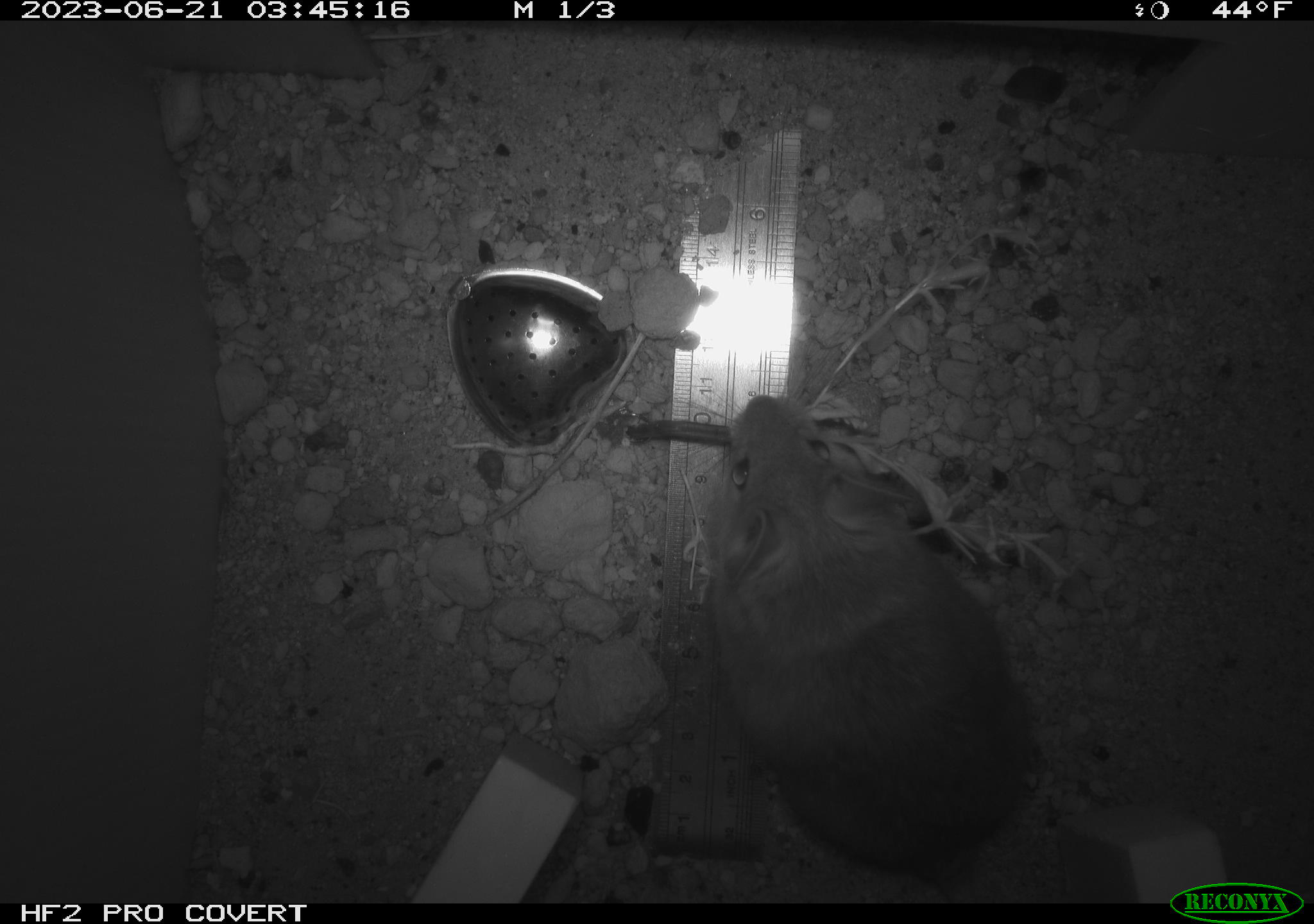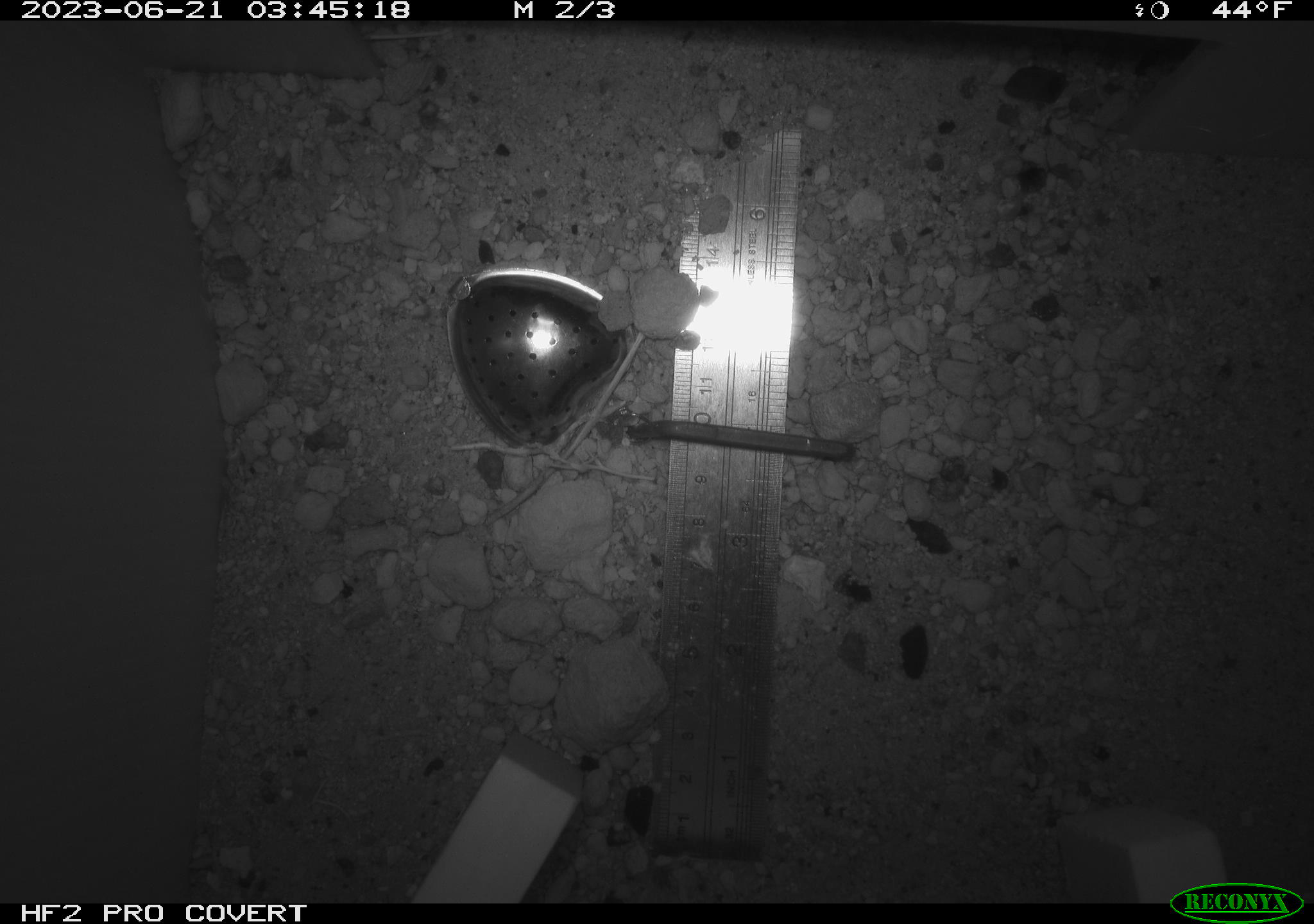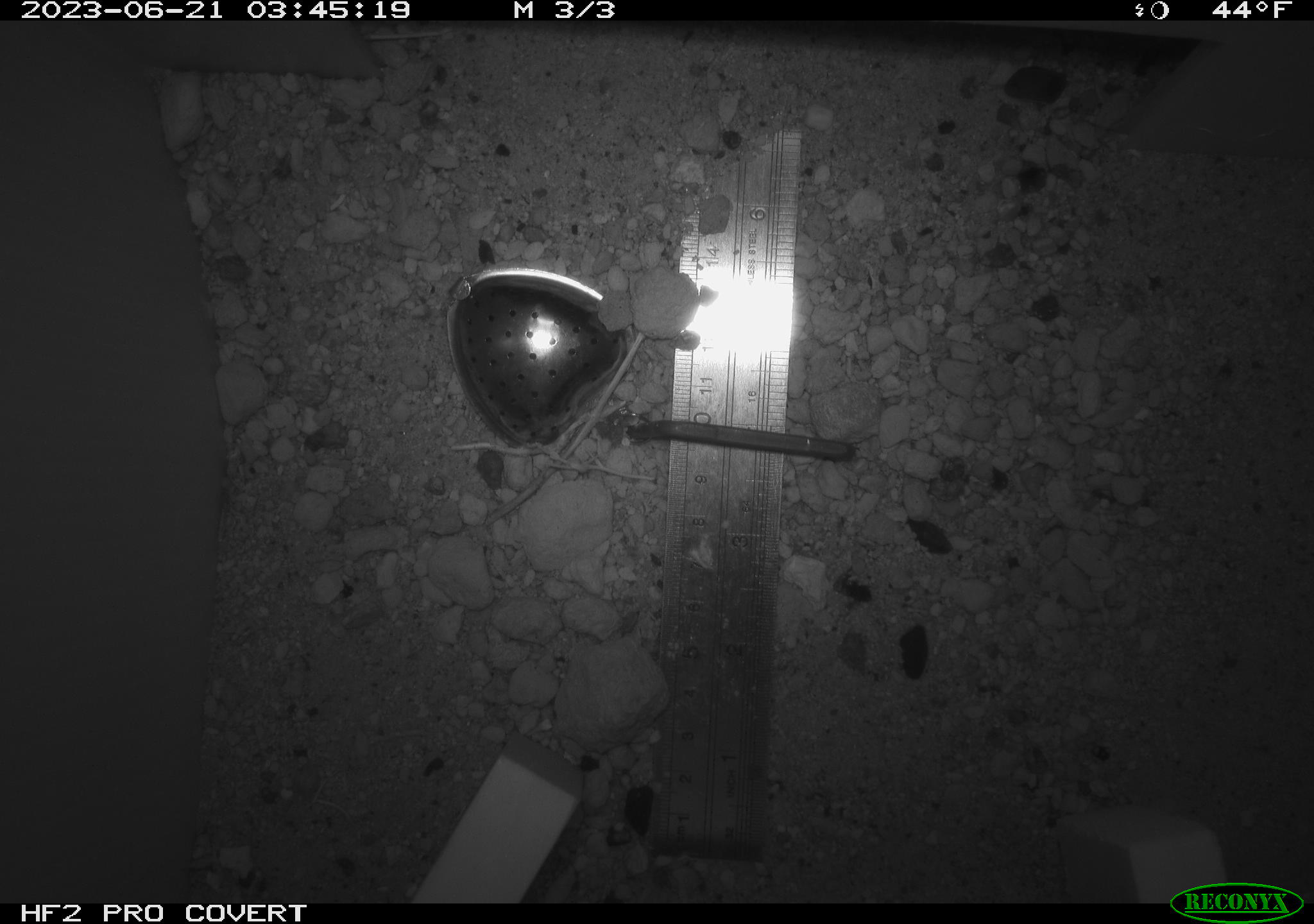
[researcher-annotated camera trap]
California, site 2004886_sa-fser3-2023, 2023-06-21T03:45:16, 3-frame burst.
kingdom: Animalia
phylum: Chordata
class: Mammalia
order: Rodentia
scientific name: Rodentia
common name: mouse species